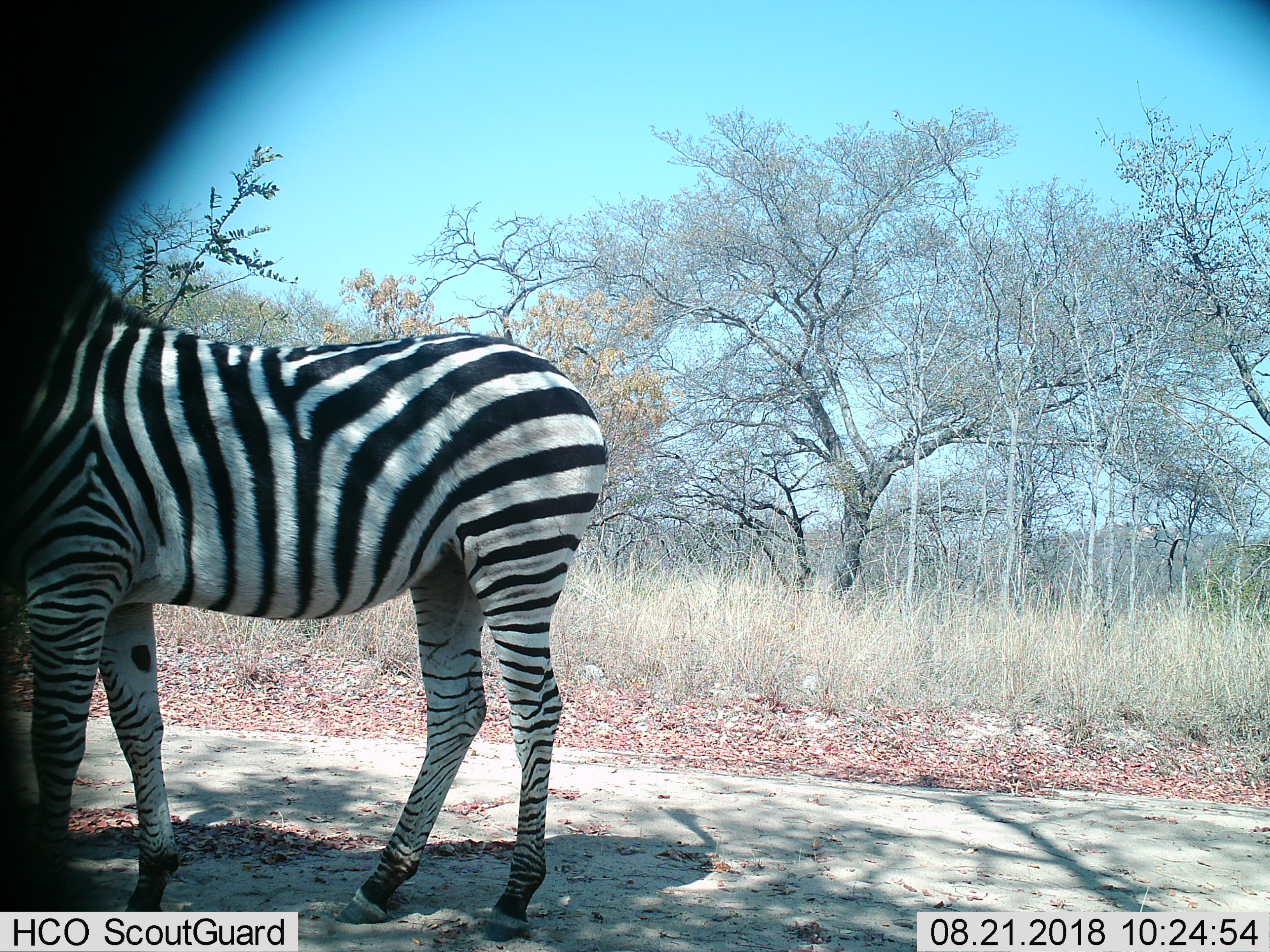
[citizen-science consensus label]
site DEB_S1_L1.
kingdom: Animalia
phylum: Chordata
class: Mammalia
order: Perissodactyla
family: Equidae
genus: Equus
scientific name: Equus quagga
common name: plains zebra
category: zebraplains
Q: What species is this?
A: Zebraplains (plains zebra) (Equus quagga).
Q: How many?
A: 1.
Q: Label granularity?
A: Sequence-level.